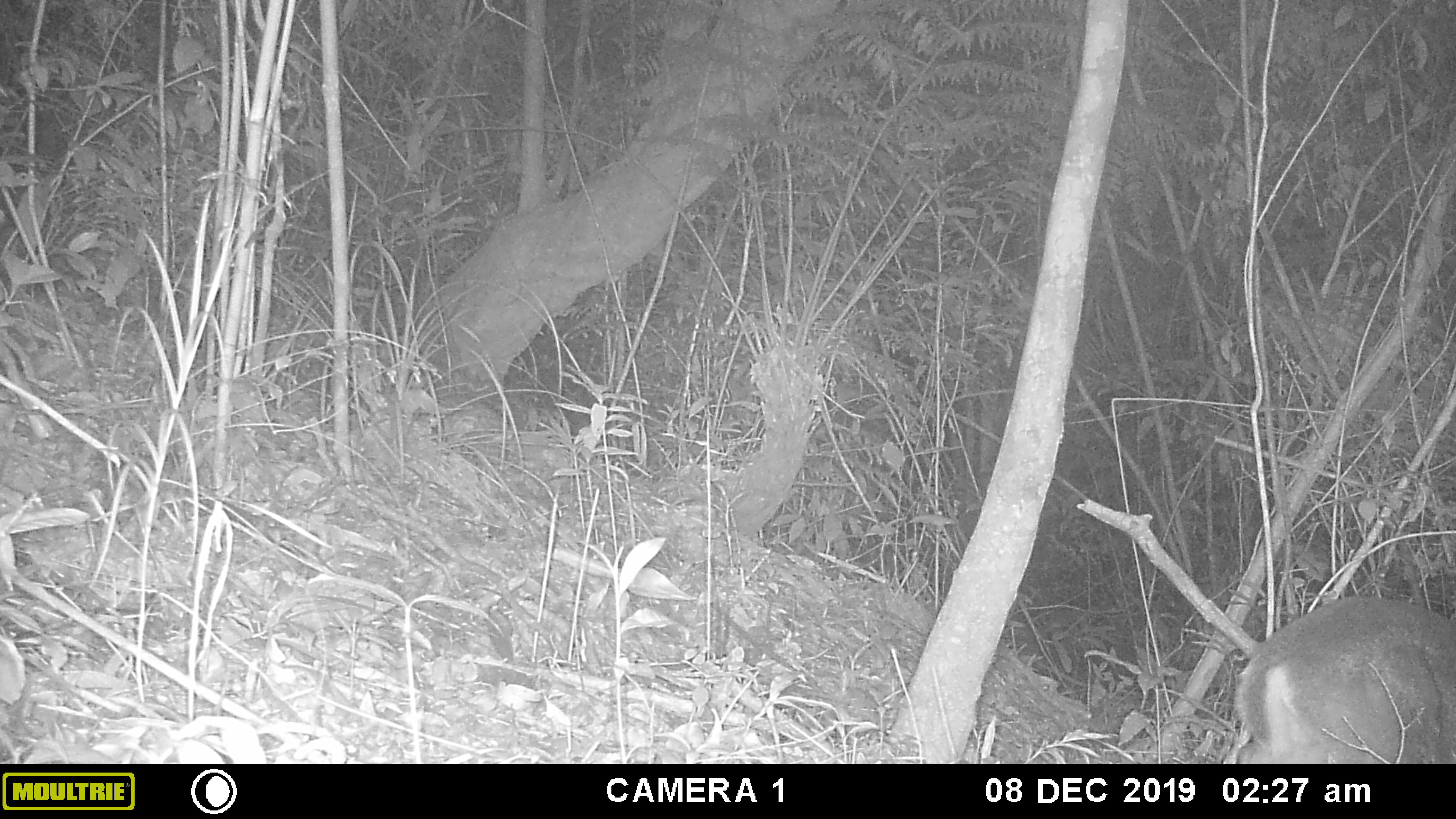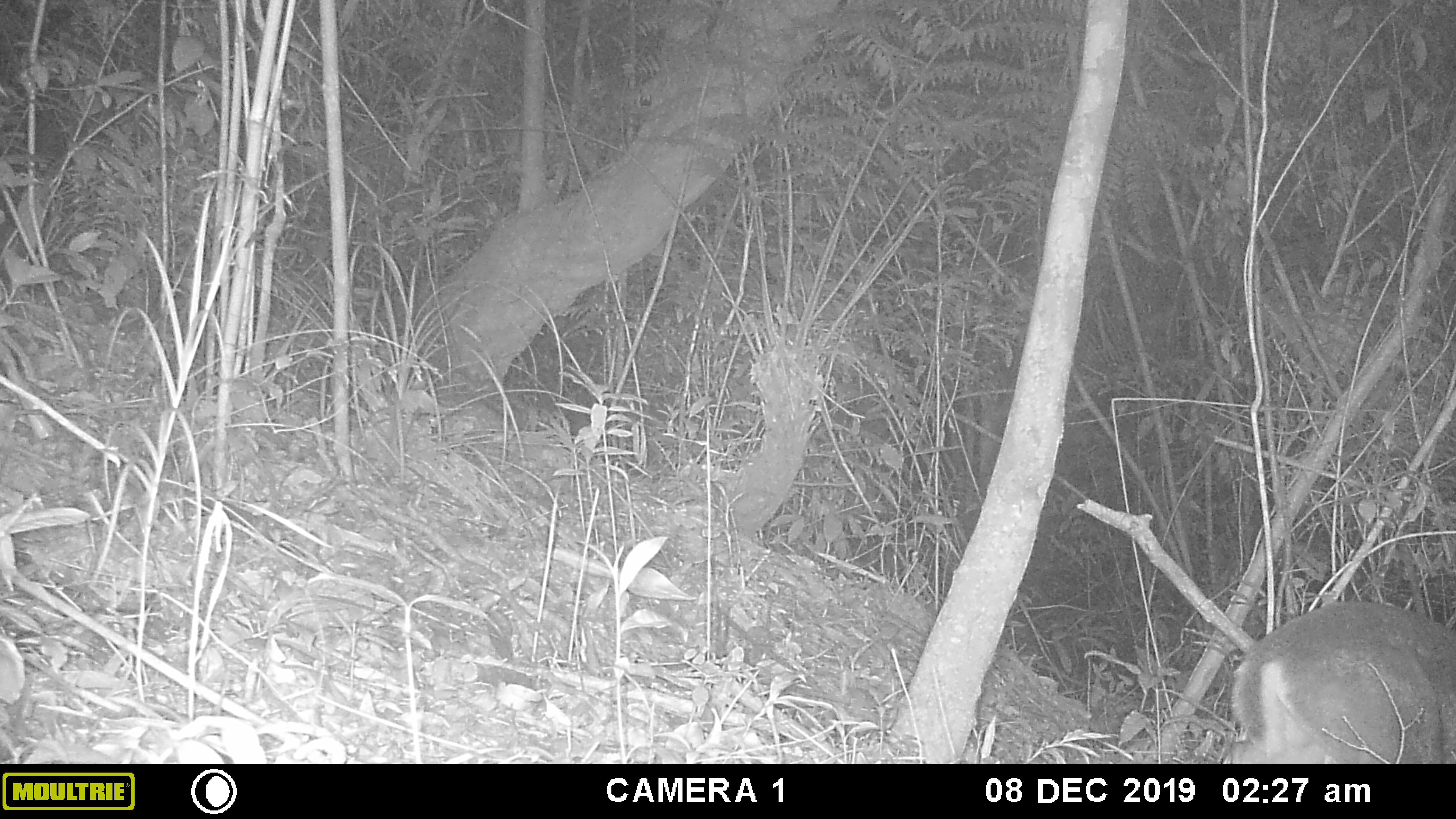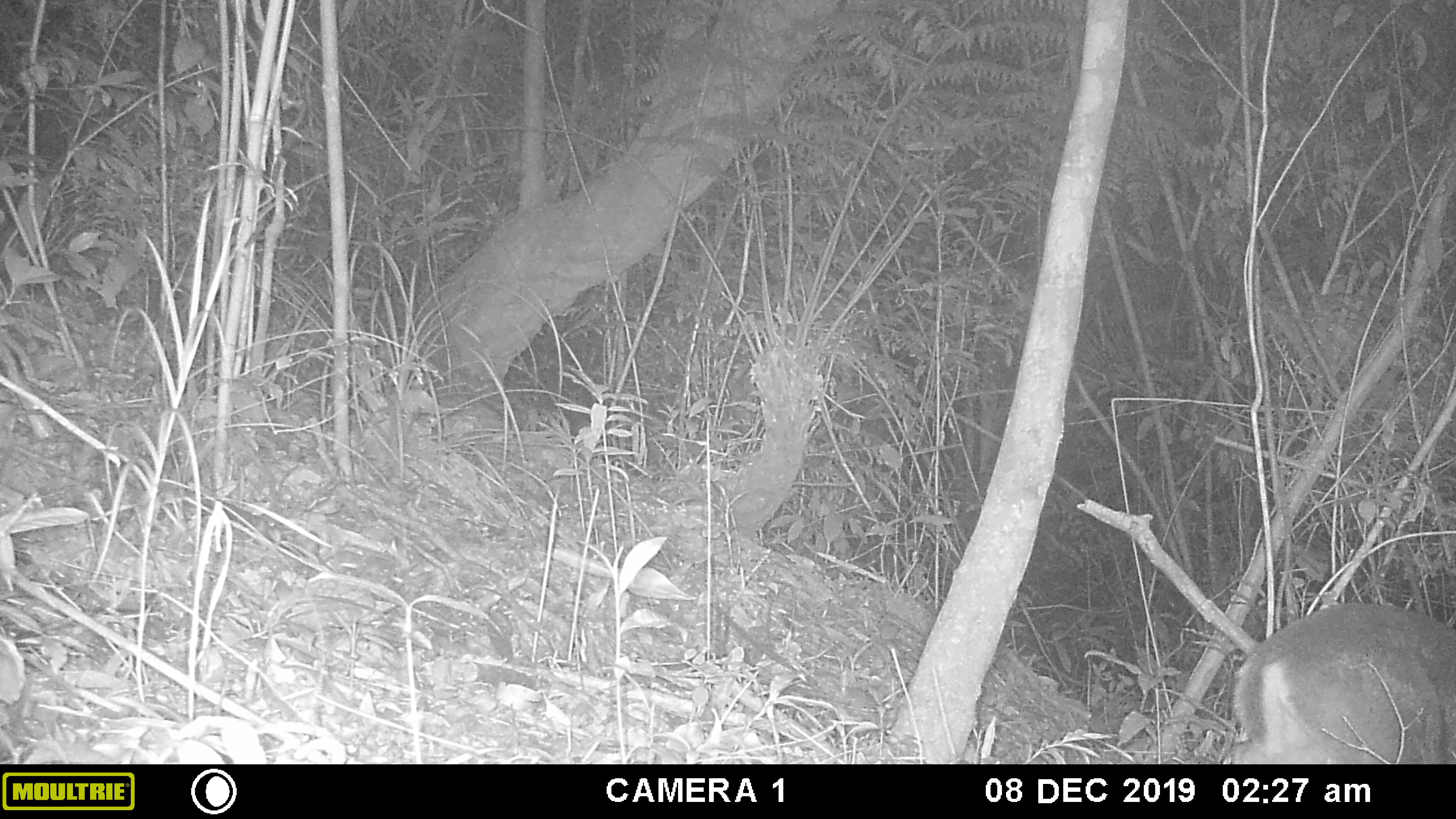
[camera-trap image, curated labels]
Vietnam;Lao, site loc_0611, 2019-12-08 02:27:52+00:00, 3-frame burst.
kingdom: Animalia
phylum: Chordata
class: Mammalia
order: Artiodactyla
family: Cervidae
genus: Muntiacus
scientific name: Muntiacus rooseveltorum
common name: roosevelt's muntjac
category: roosevelts muntjac group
Roosevelts muntjac group (roosevelt's muntjac) (Muntiacus rooseveltorum). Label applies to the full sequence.